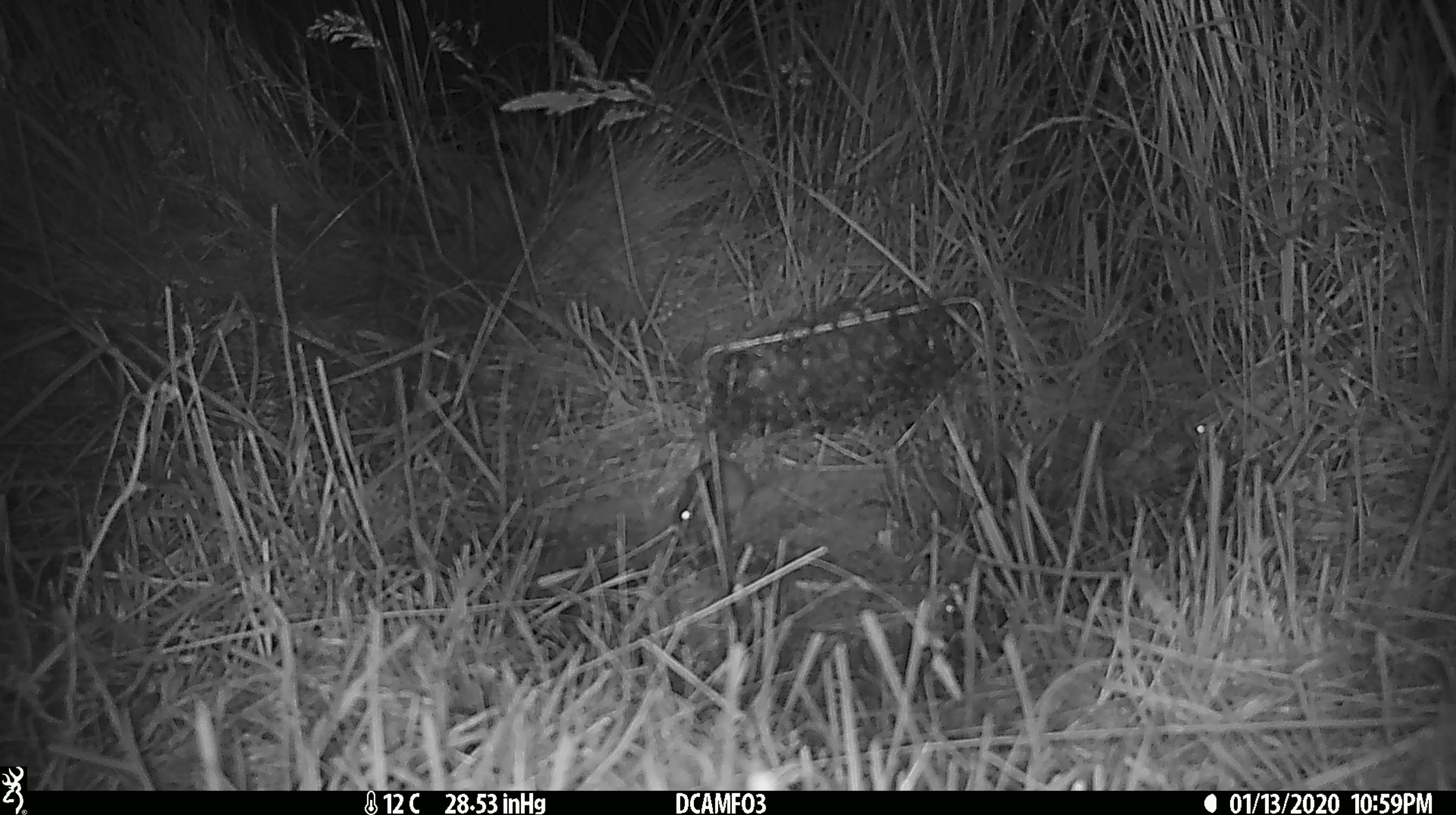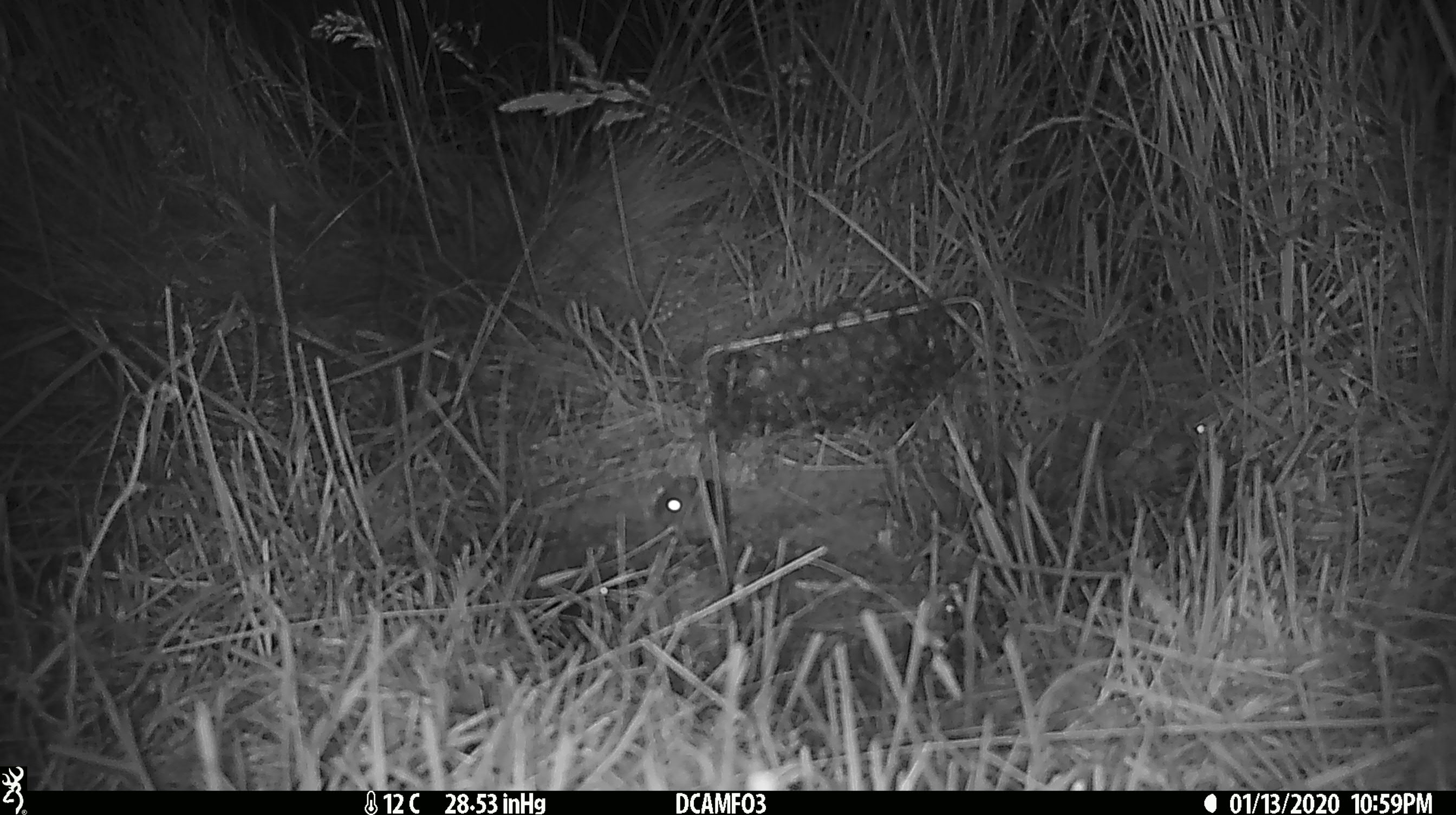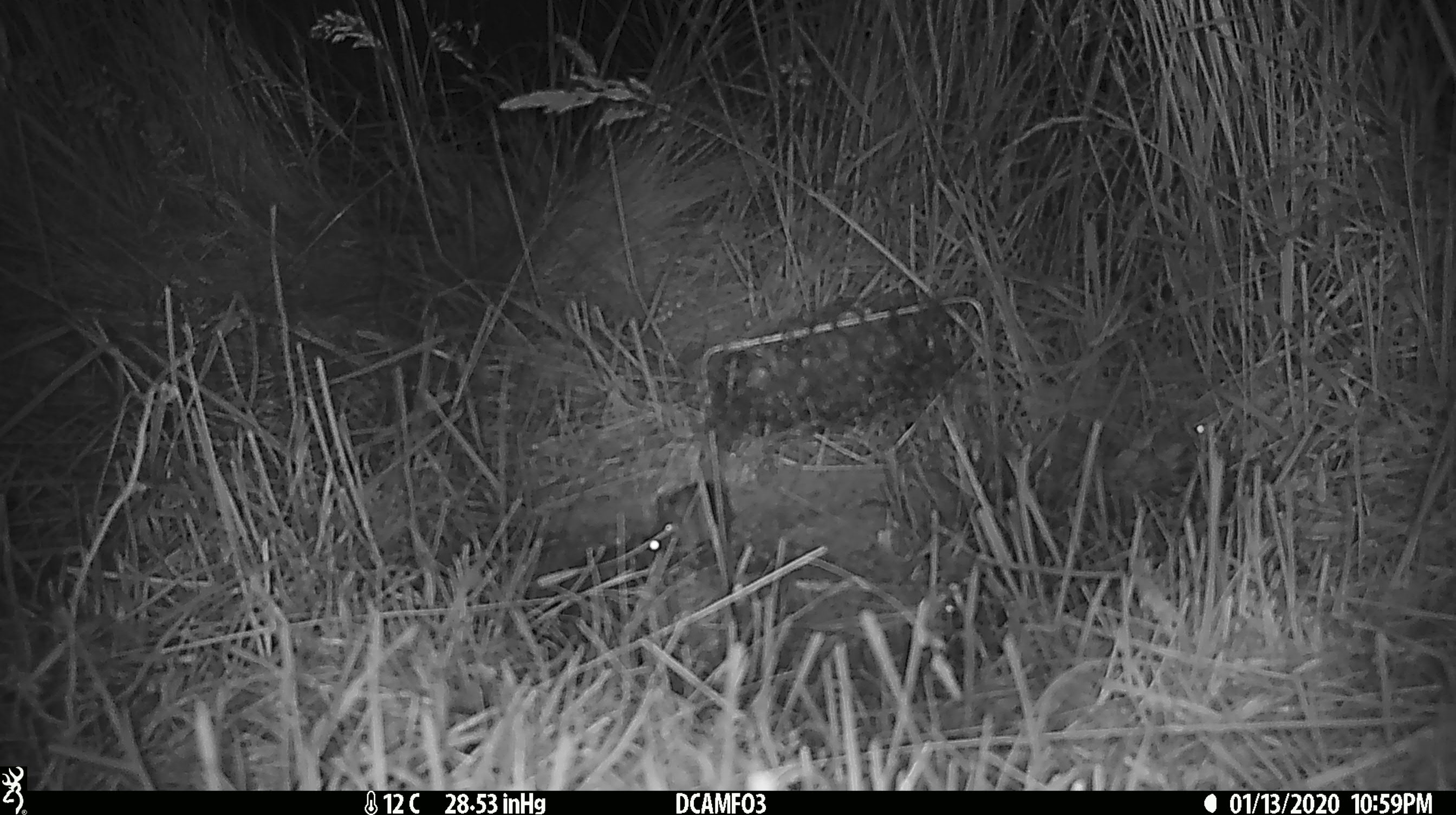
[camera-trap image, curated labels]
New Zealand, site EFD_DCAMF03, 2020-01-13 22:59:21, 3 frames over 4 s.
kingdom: Animalia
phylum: Chordata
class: Mammalia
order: Rodentia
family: Muridae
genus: Mus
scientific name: Mus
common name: mouse